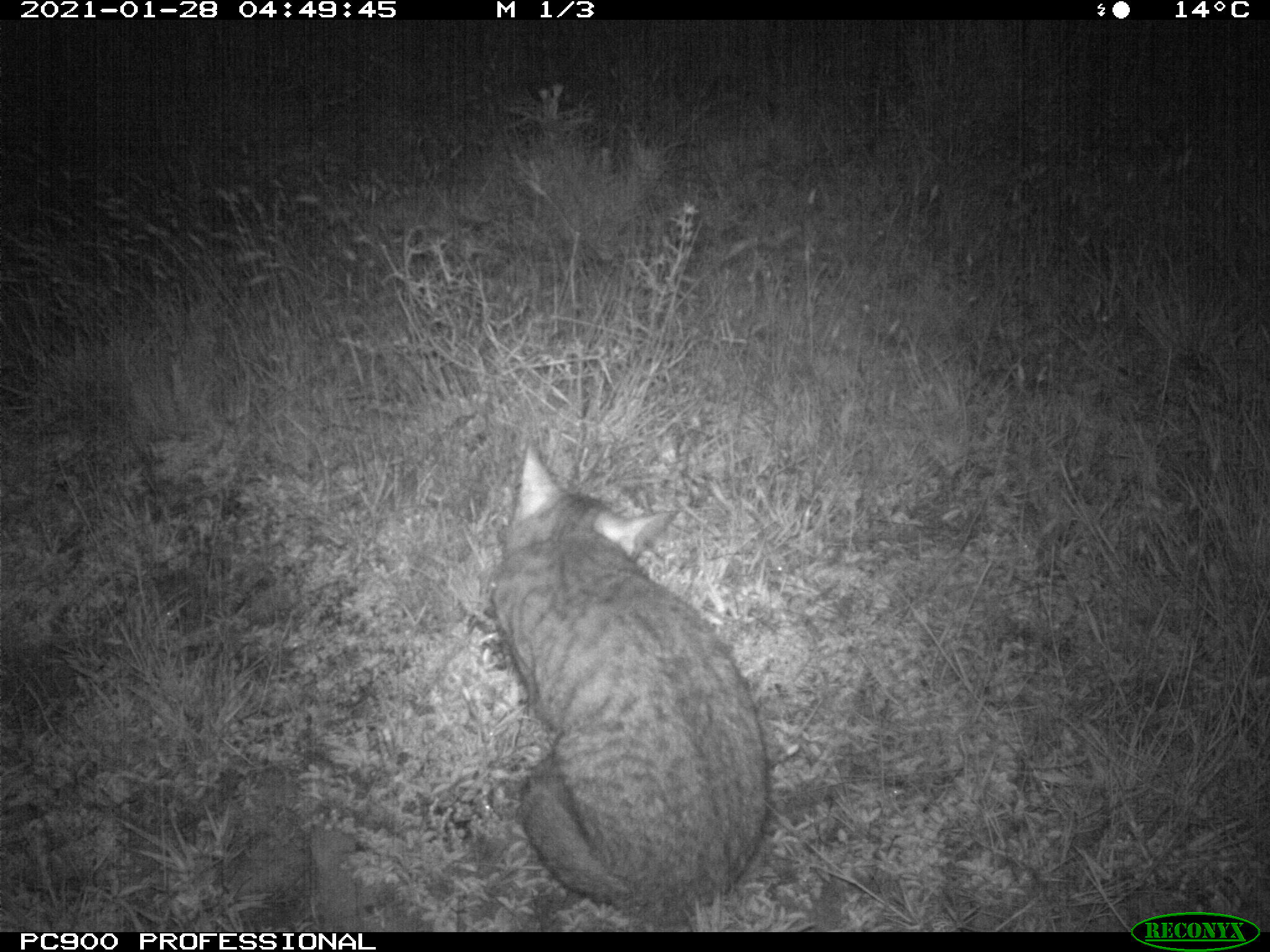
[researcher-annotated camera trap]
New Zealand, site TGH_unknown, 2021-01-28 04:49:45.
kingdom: Animalia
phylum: Chordata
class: Mammalia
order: Carnivora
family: Felidae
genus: Felis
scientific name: Felis catus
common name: domestic cat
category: cat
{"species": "cat (domestic cat) (Felis catus)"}